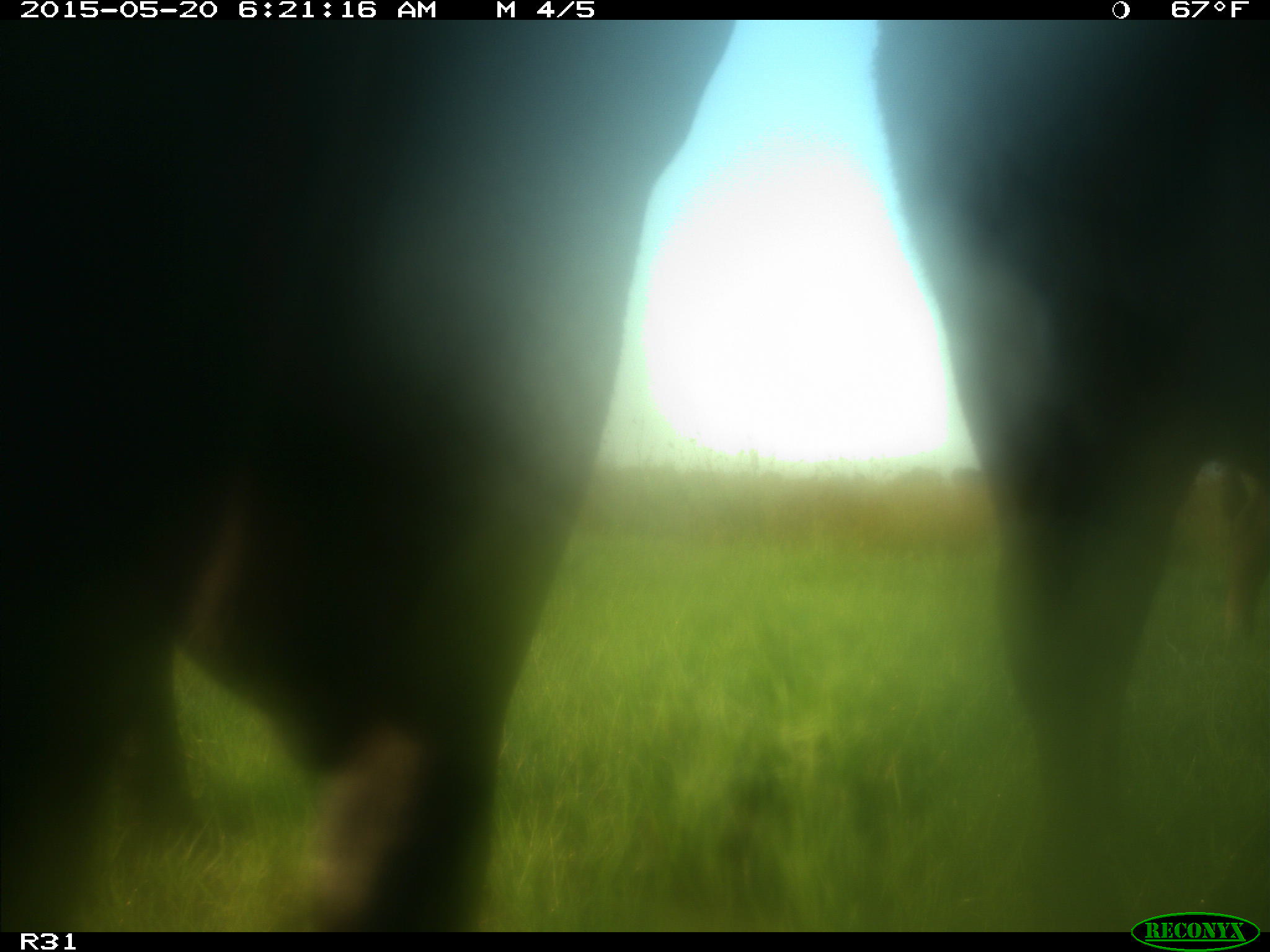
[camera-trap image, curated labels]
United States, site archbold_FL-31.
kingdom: Animalia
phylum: Chordata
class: Mammalia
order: Artiodactyla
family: Bovidae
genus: Bos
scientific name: Bos taurus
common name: domestic cow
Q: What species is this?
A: Bos taurus (domestic cow).